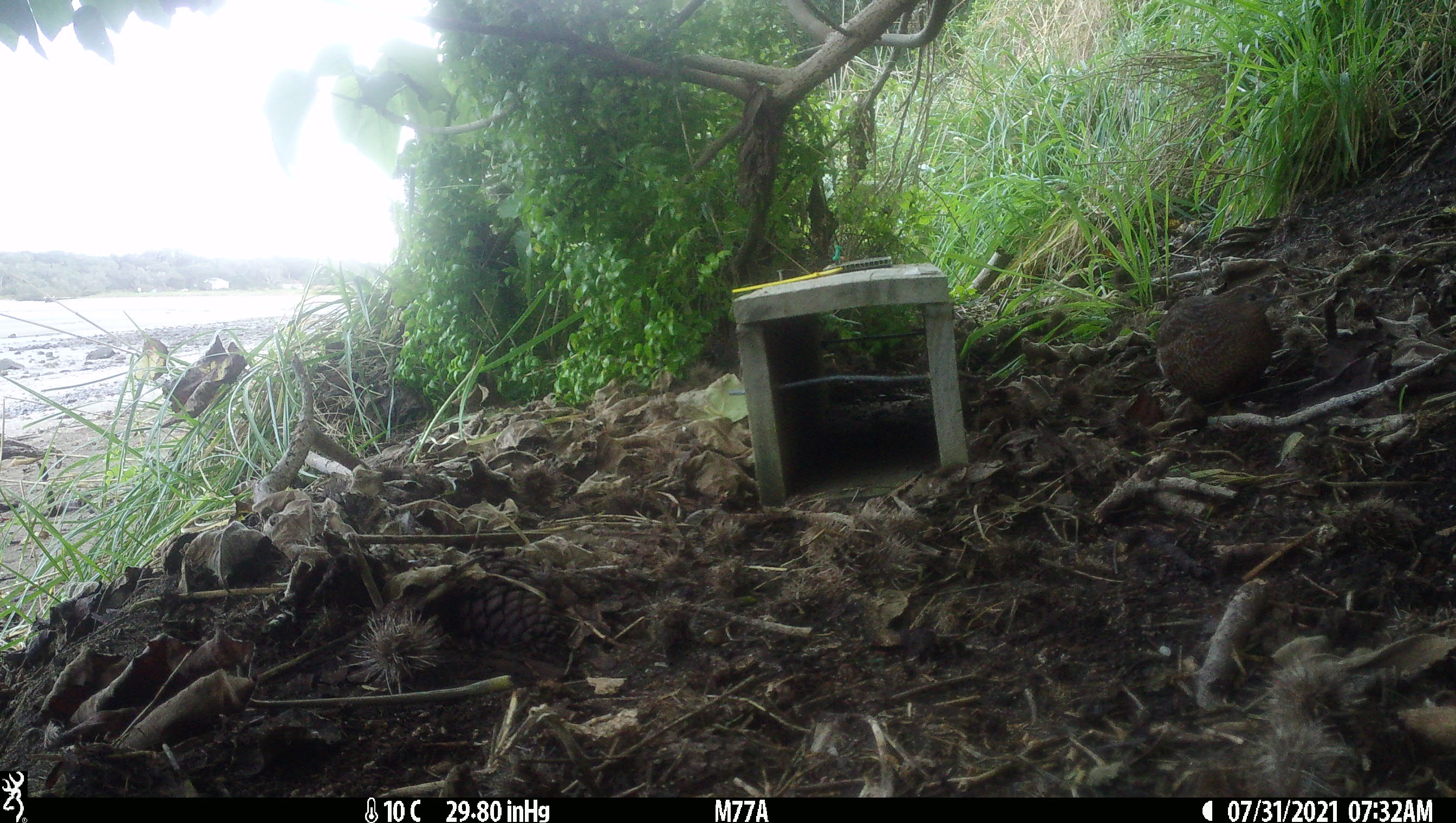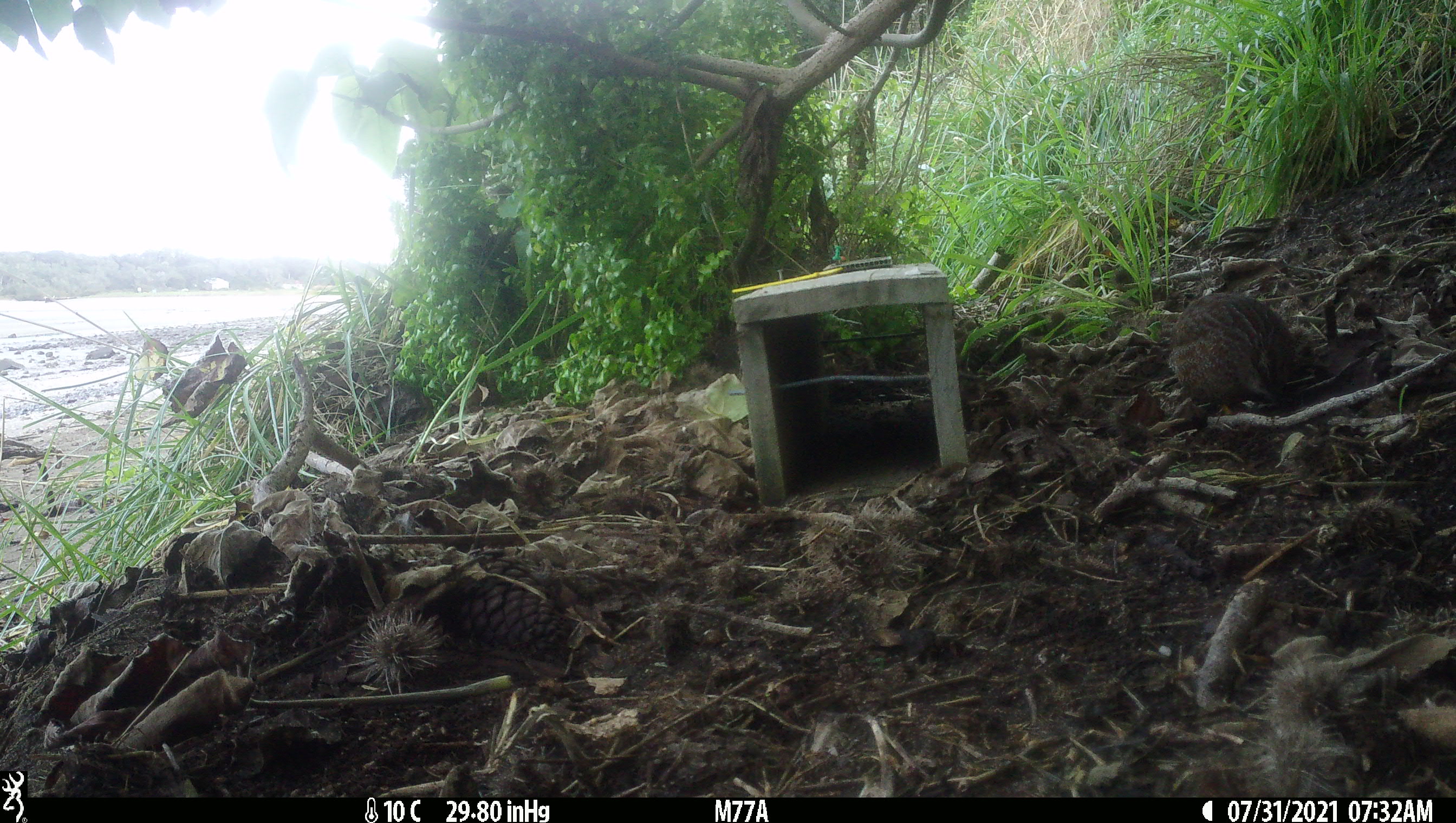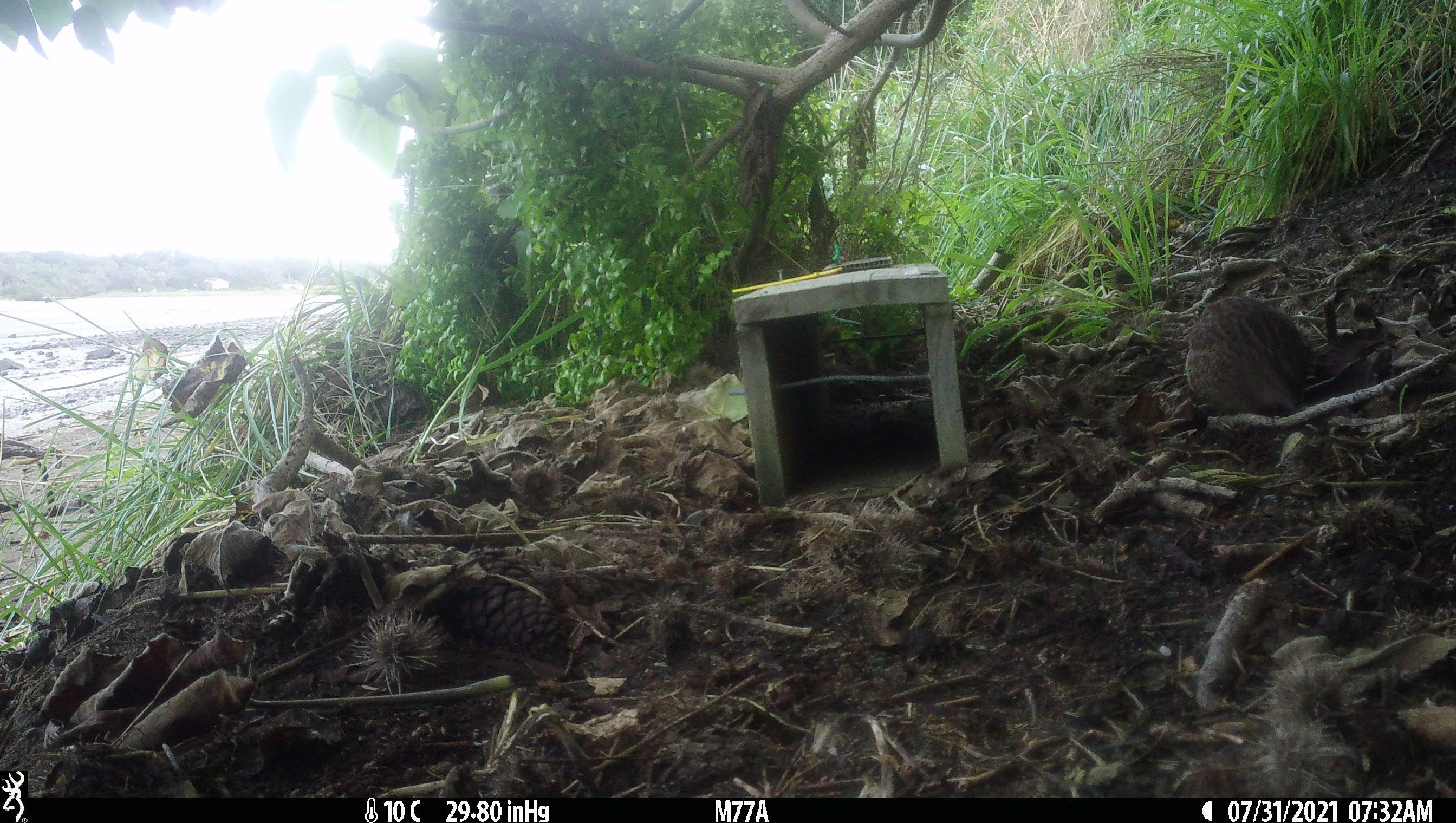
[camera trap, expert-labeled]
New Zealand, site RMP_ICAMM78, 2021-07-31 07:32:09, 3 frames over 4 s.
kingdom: Animalia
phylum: Chordata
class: Aves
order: Galliformes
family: Phasianidae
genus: Synoicus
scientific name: Synoicus ypsilophorus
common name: brown quail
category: quail brown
Quail brown (brown quail) (Synoicus ypsilophorus).